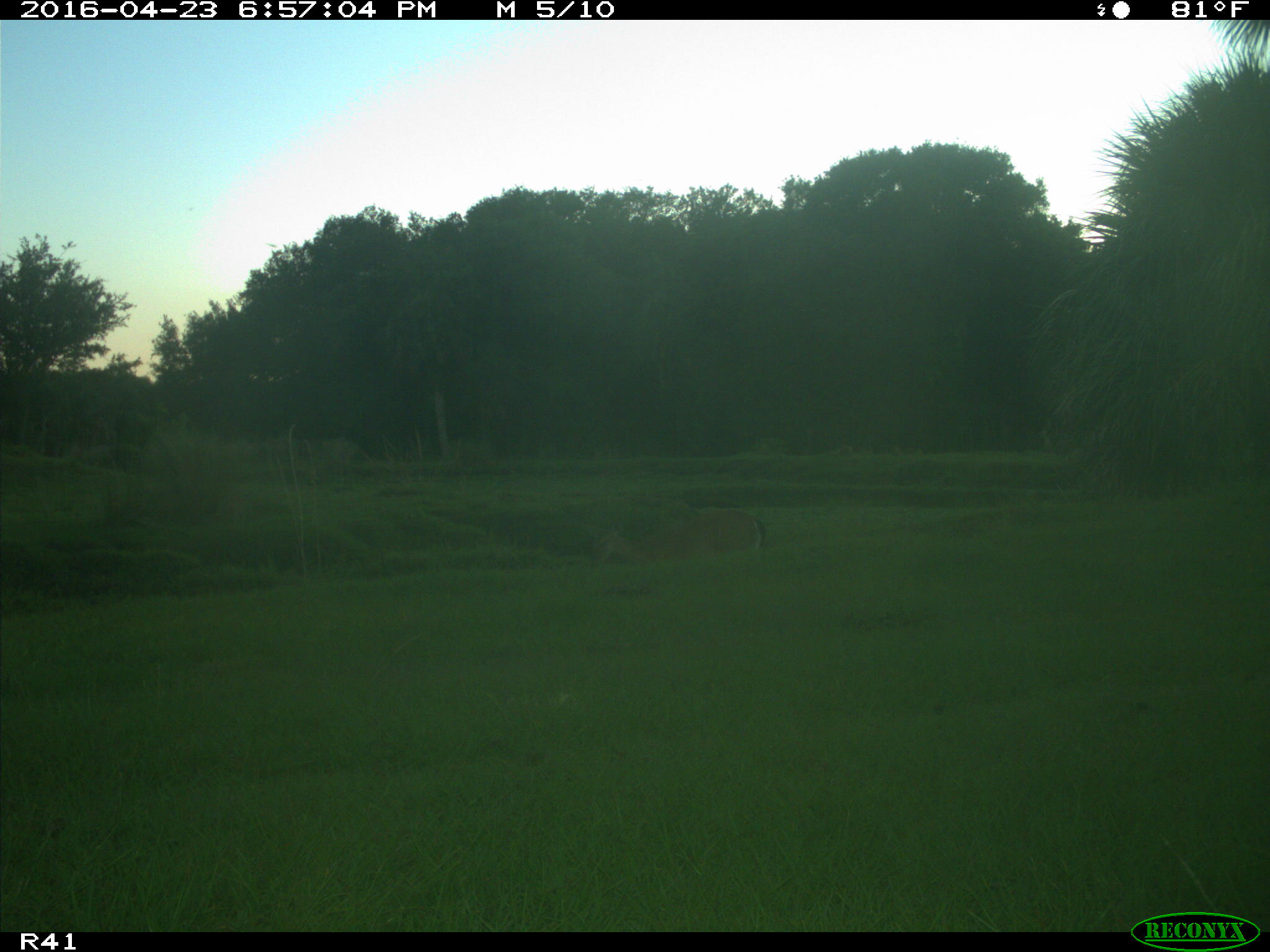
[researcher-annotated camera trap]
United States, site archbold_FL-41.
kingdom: Animalia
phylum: Chordata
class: Mammalia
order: Artiodactyla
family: Cervidae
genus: Odocoileus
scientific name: Odocoileus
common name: deer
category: unidentified deer